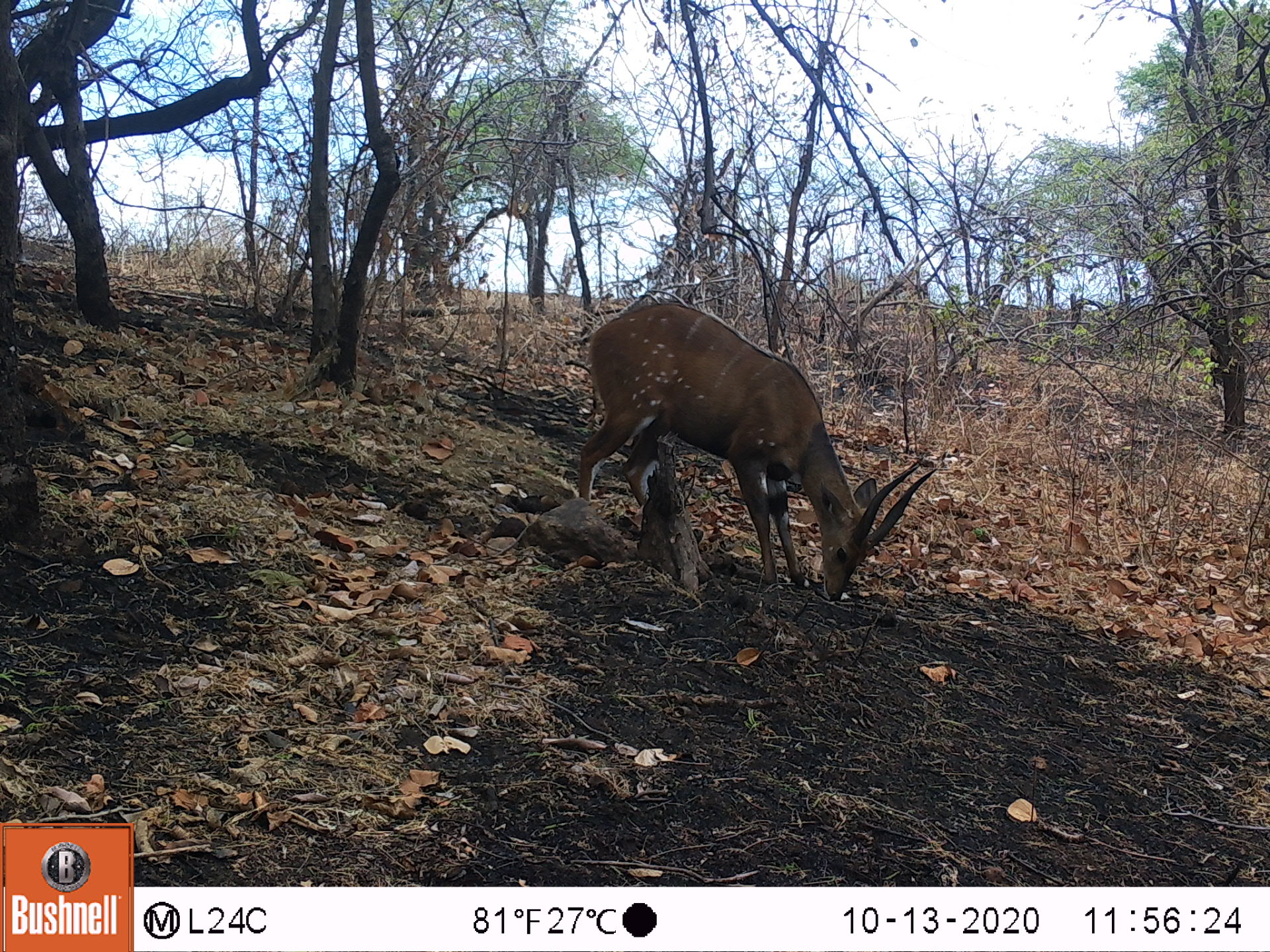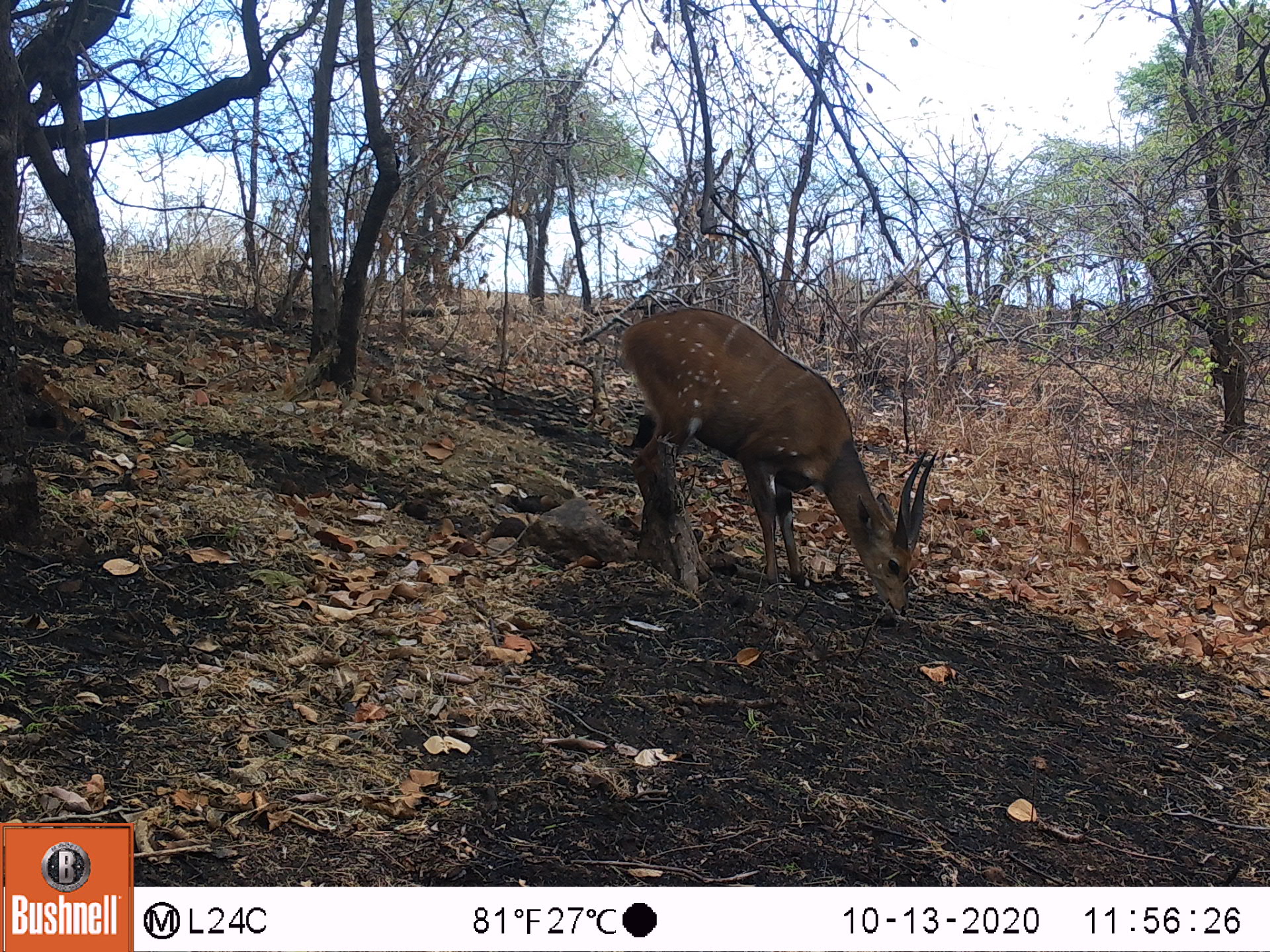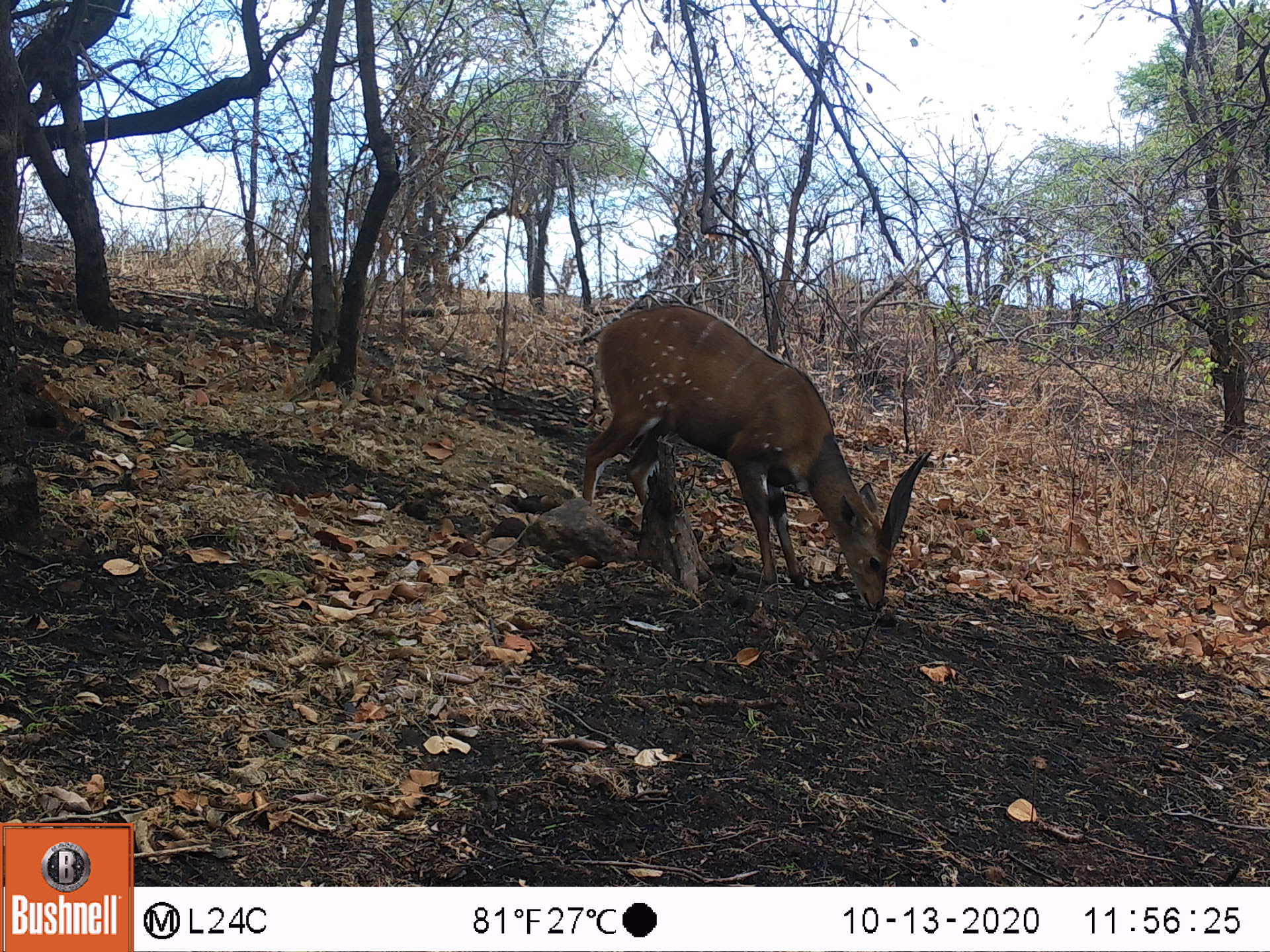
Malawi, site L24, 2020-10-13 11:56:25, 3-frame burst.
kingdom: Animalia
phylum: Chordata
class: Mammalia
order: Artiodactyla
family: Bovidae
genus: Tragelaphus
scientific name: Tragelaphus sylvaticus sylvaticus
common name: cape bushbuck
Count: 1.